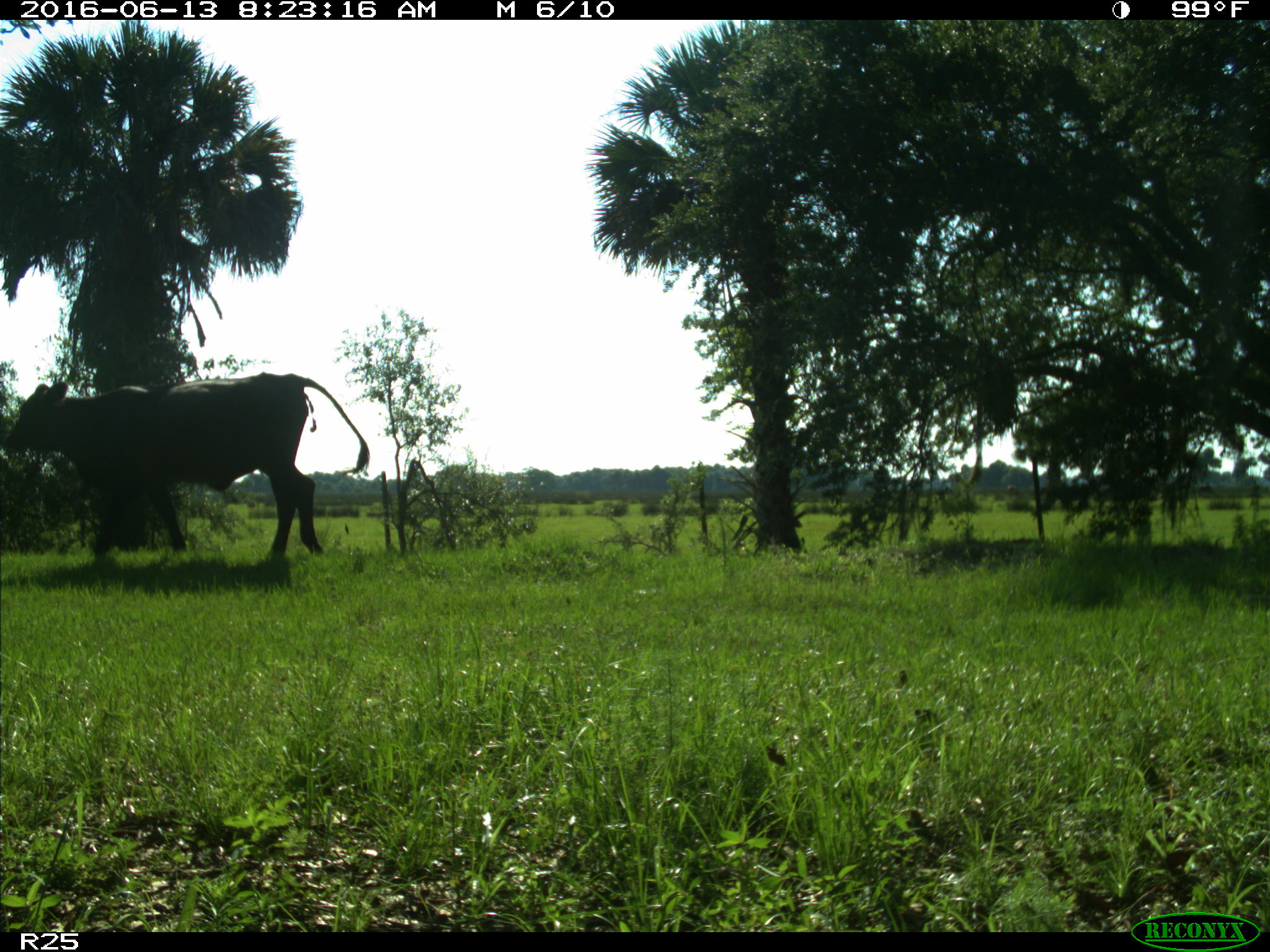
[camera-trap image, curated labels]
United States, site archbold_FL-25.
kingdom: Animalia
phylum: Chordata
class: Mammalia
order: Artiodactyla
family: Bovidae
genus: Bos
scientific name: Bos taurus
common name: domestic cow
Bos taurus (domestic cow).